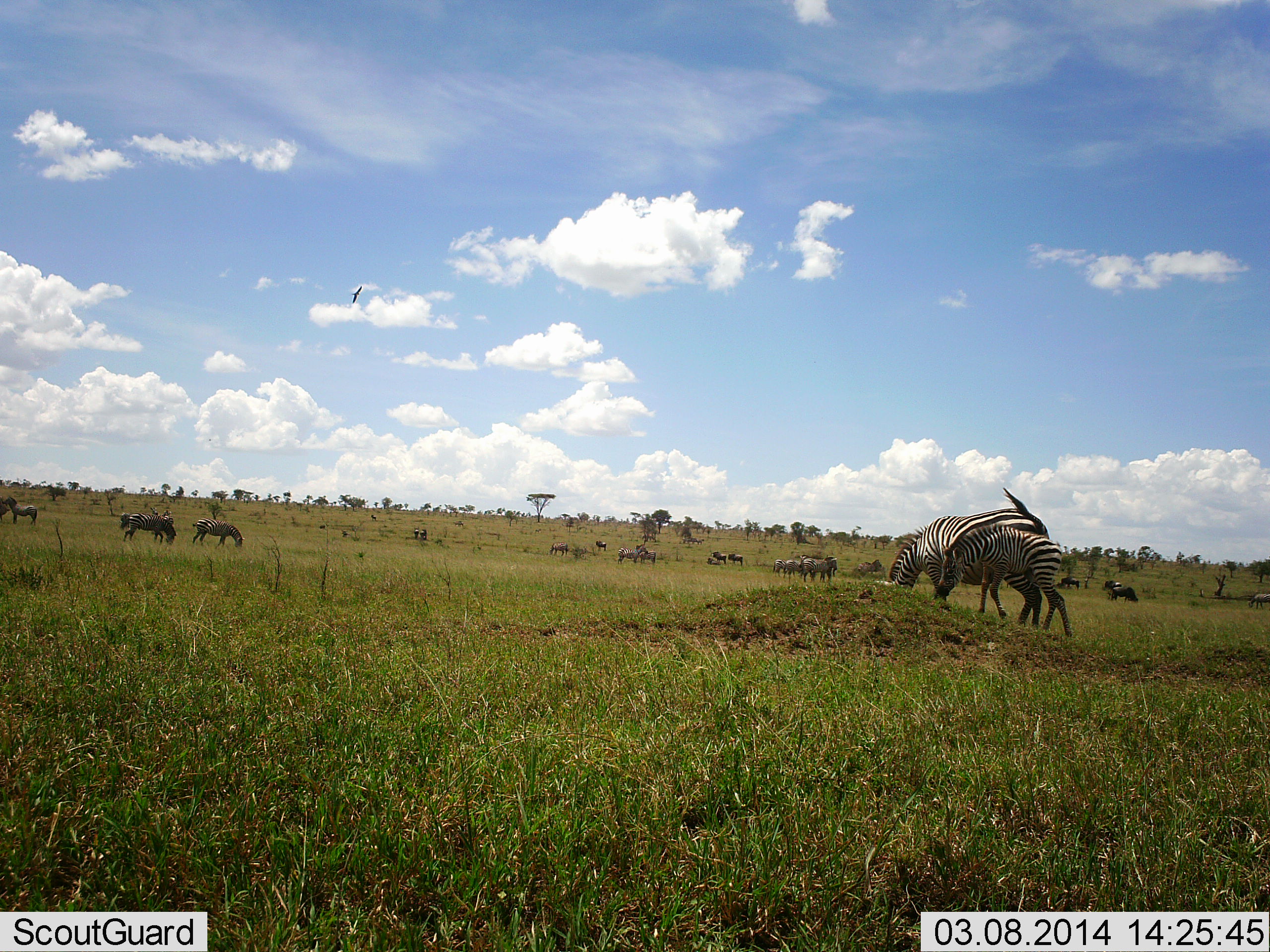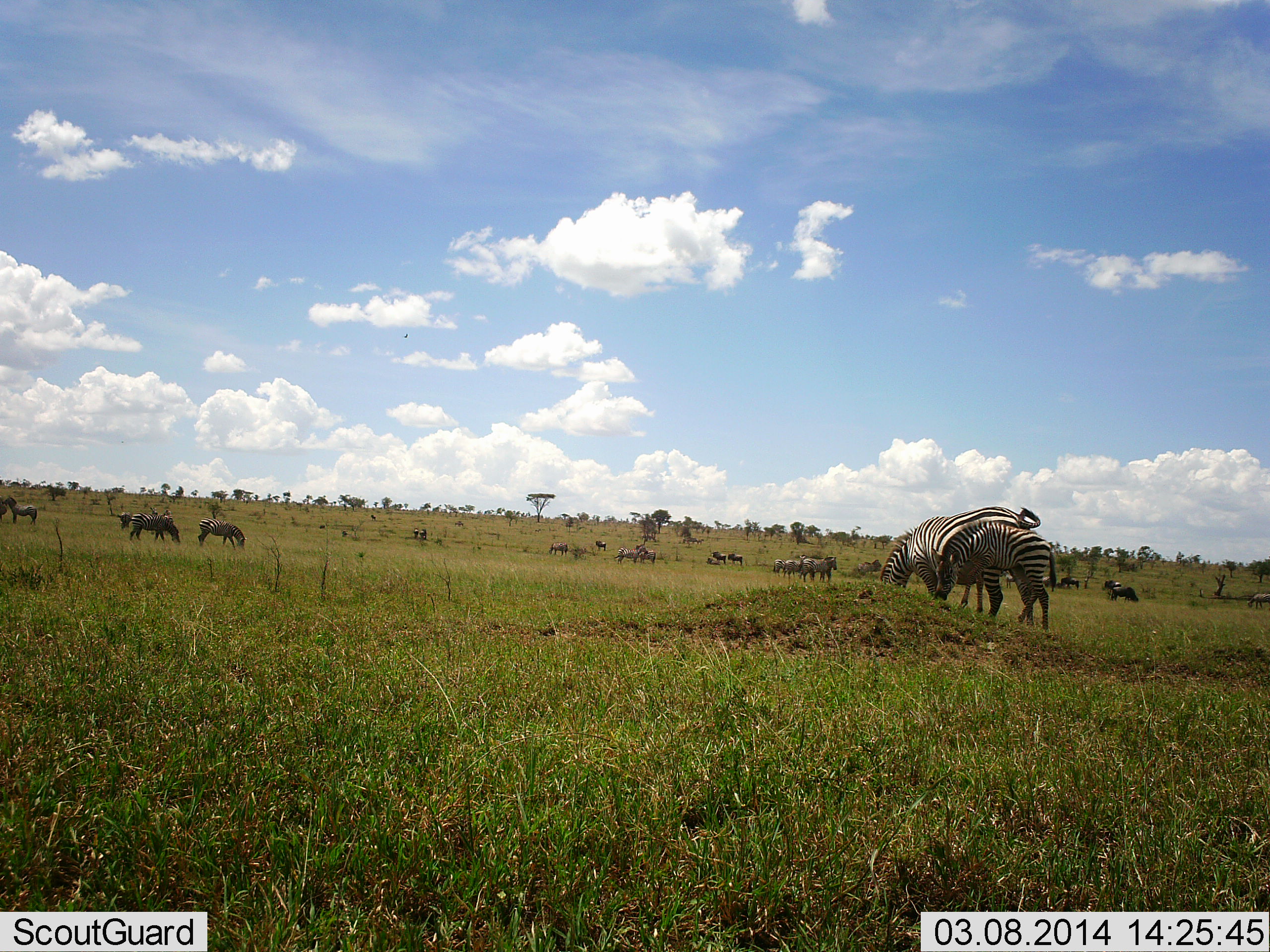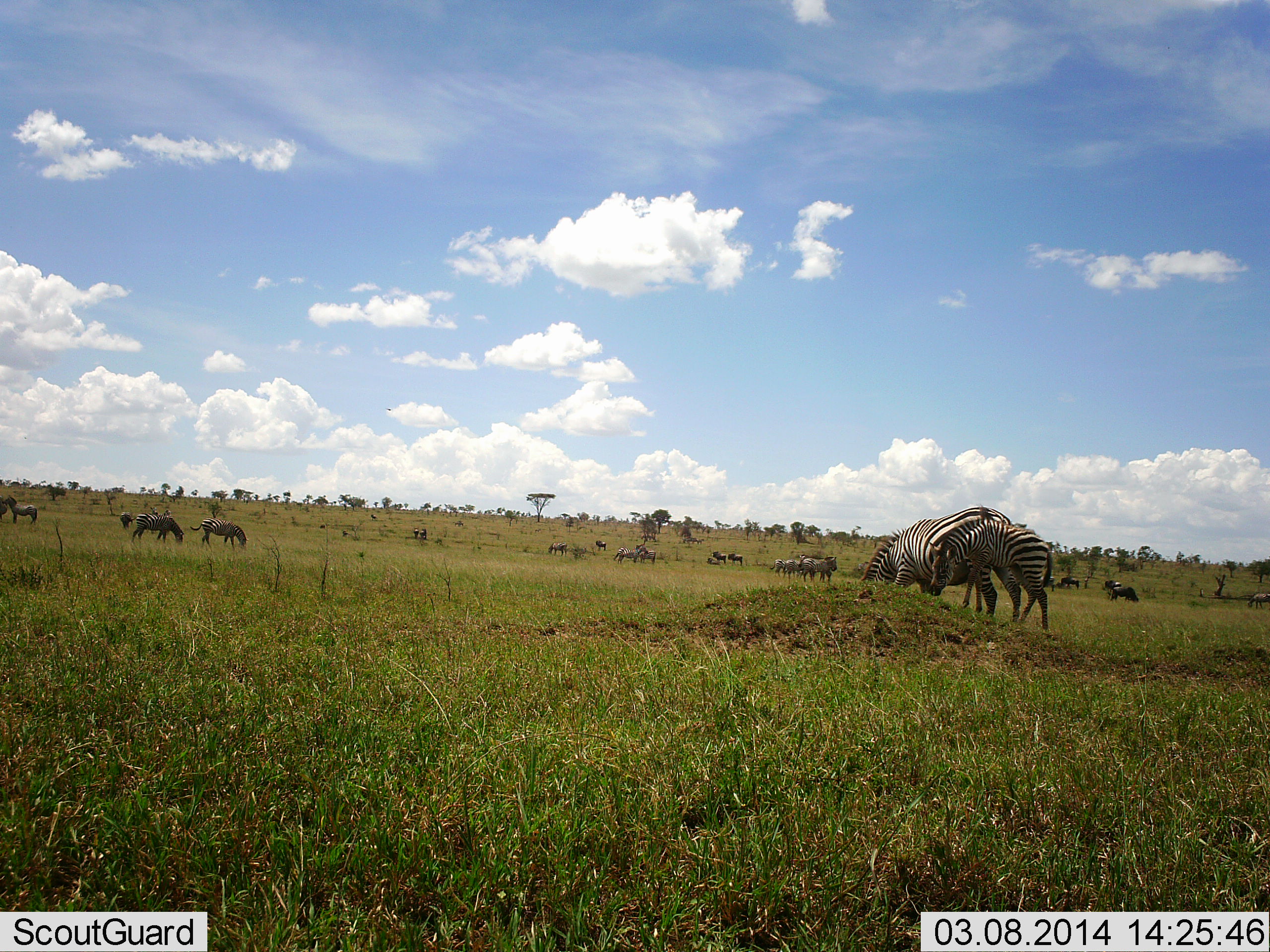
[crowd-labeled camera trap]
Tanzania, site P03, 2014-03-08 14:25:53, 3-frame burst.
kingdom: Animalia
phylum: Chordata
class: Mammalia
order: Artiodactyla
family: Bovidae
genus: Connochaetes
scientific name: Connochaetes taurinus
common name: blue wildebeest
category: wildebeest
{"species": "wildebeest (blue wildebeest) (Connochaetes taurinus)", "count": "11-50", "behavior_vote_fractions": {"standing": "73%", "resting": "9%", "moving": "27%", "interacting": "0%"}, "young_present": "0%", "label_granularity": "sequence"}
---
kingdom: Animalia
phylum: Chordata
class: Mammalia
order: Perissodactyla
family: Equidae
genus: Equus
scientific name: Equus quagga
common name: plains zebra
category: zebra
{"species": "zebra (plains zebra) (Equus quagga)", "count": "9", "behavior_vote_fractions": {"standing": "35%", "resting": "4%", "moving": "17%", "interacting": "9%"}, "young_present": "13%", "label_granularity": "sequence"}